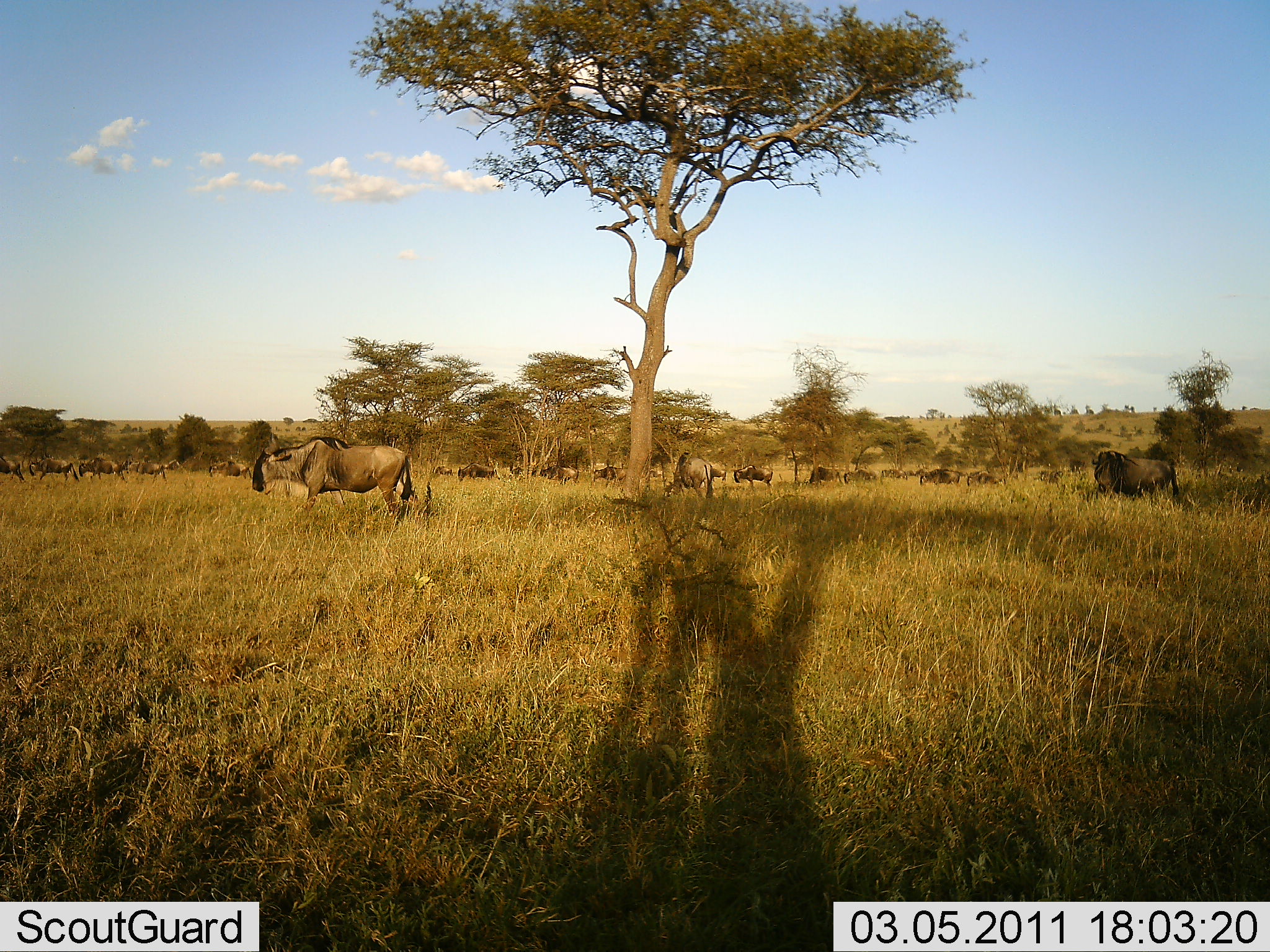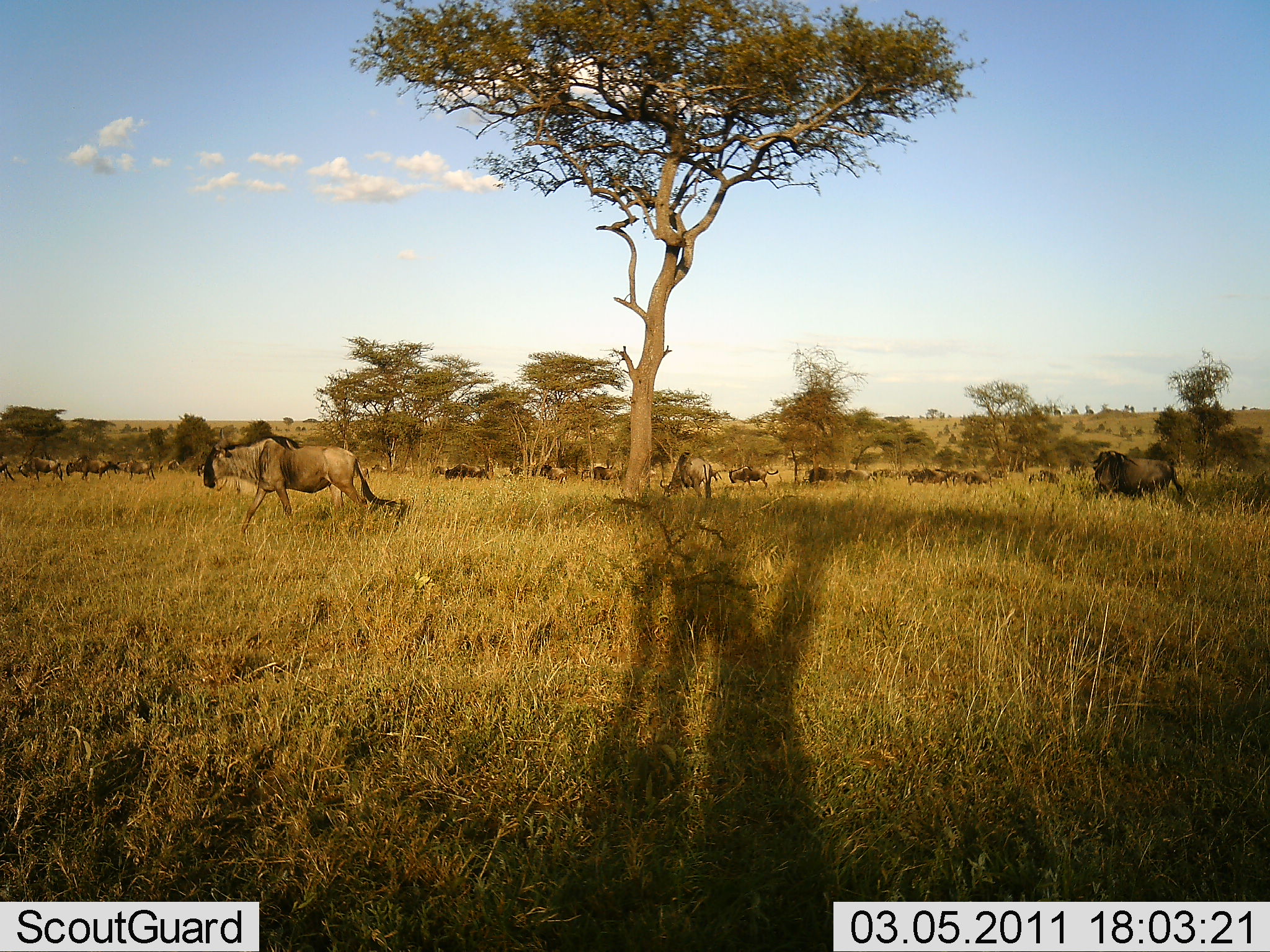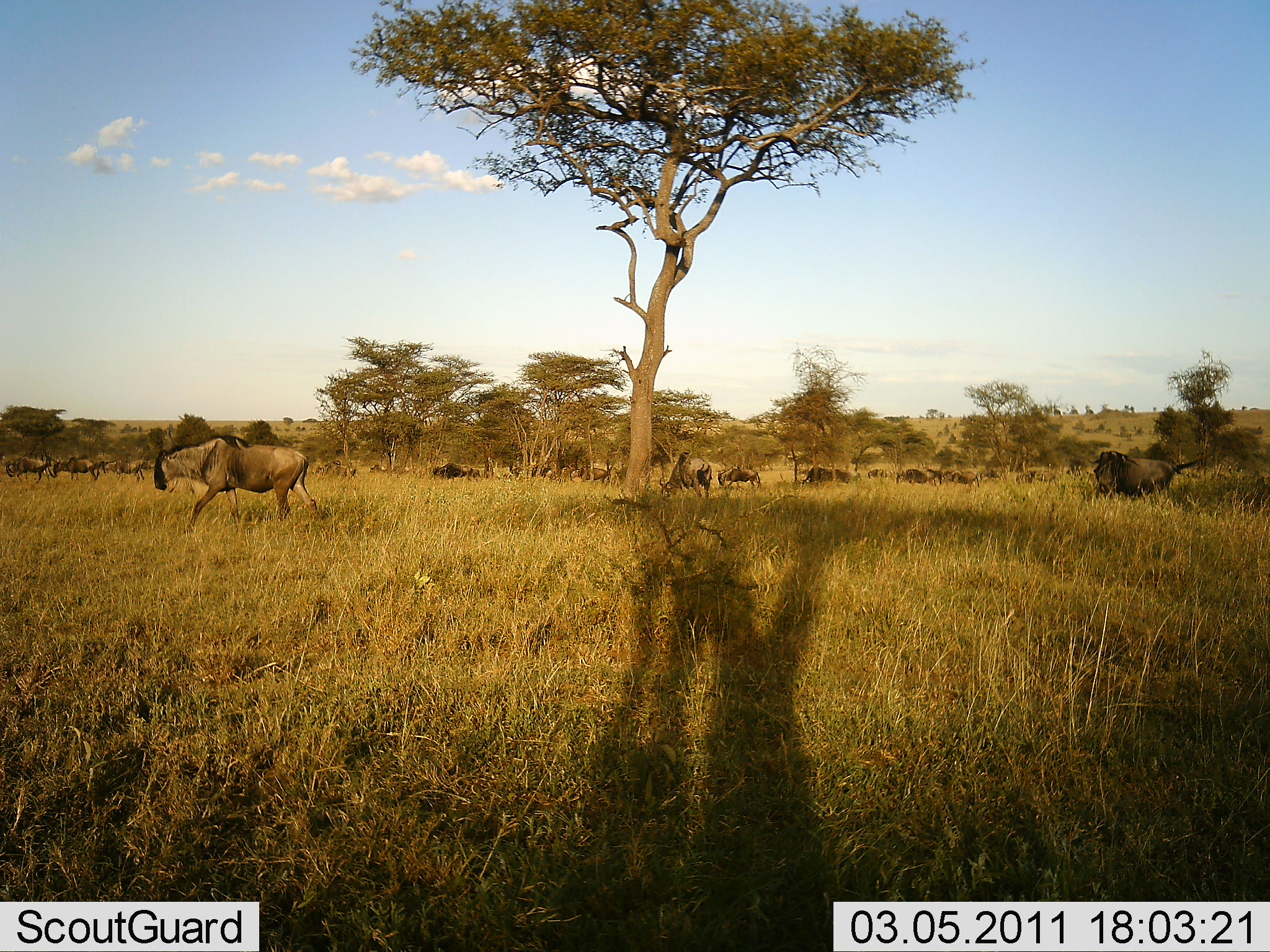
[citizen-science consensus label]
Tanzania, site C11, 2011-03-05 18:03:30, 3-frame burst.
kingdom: Animalia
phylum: Chordata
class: Mammalia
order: Artiodactyla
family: Bovidae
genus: Connochaetes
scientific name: Connochaetes taurinus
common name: blue wildebeest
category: wildebeest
Wildebeest (blue wildebeest) (Connochaetes taurinus), count 11-50. Behavior (volunteer vote fractions): standing 20%, resting 0%, moving 80%, interacting 0%. Young present (vote fraction): 0%. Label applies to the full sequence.